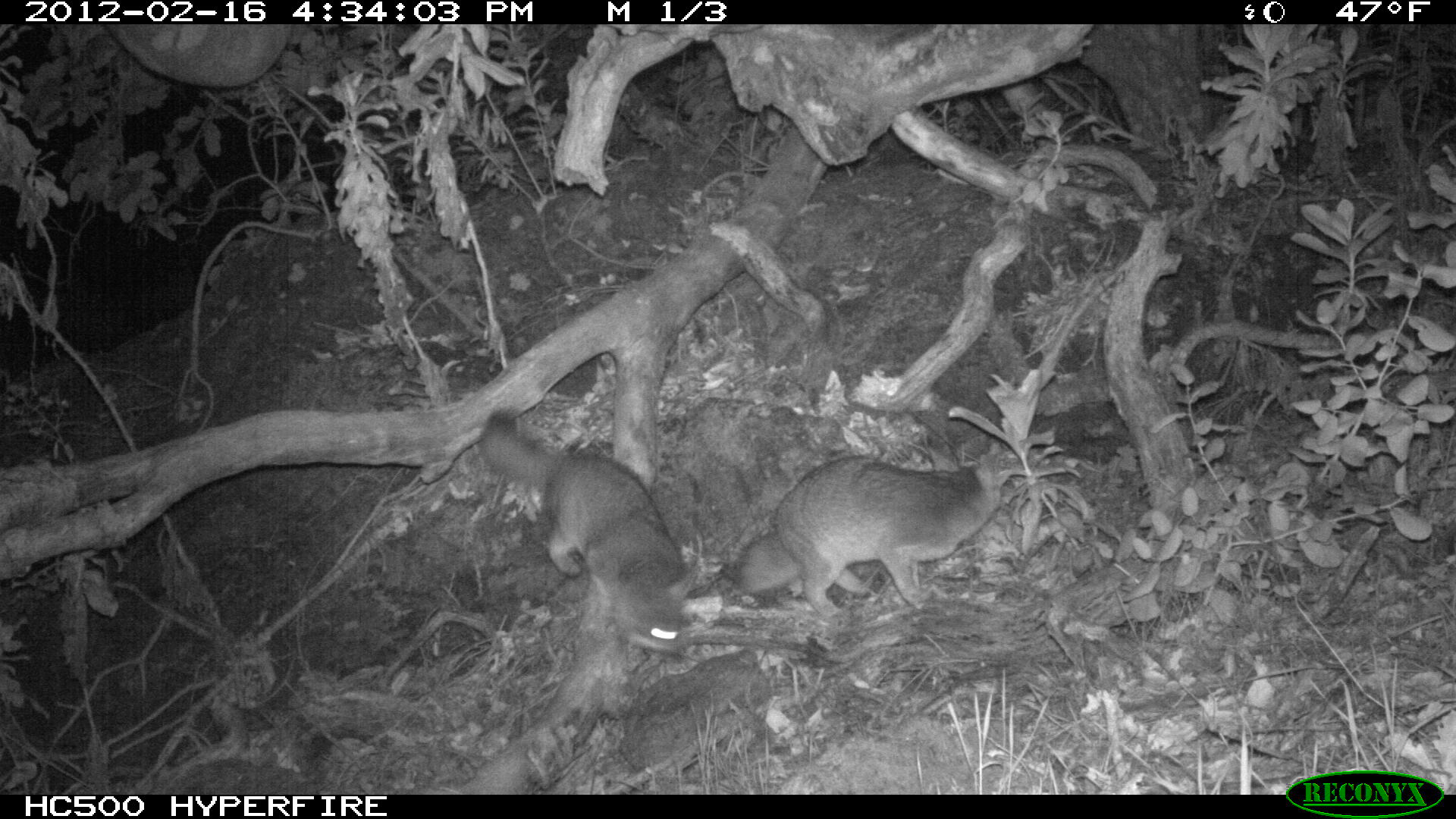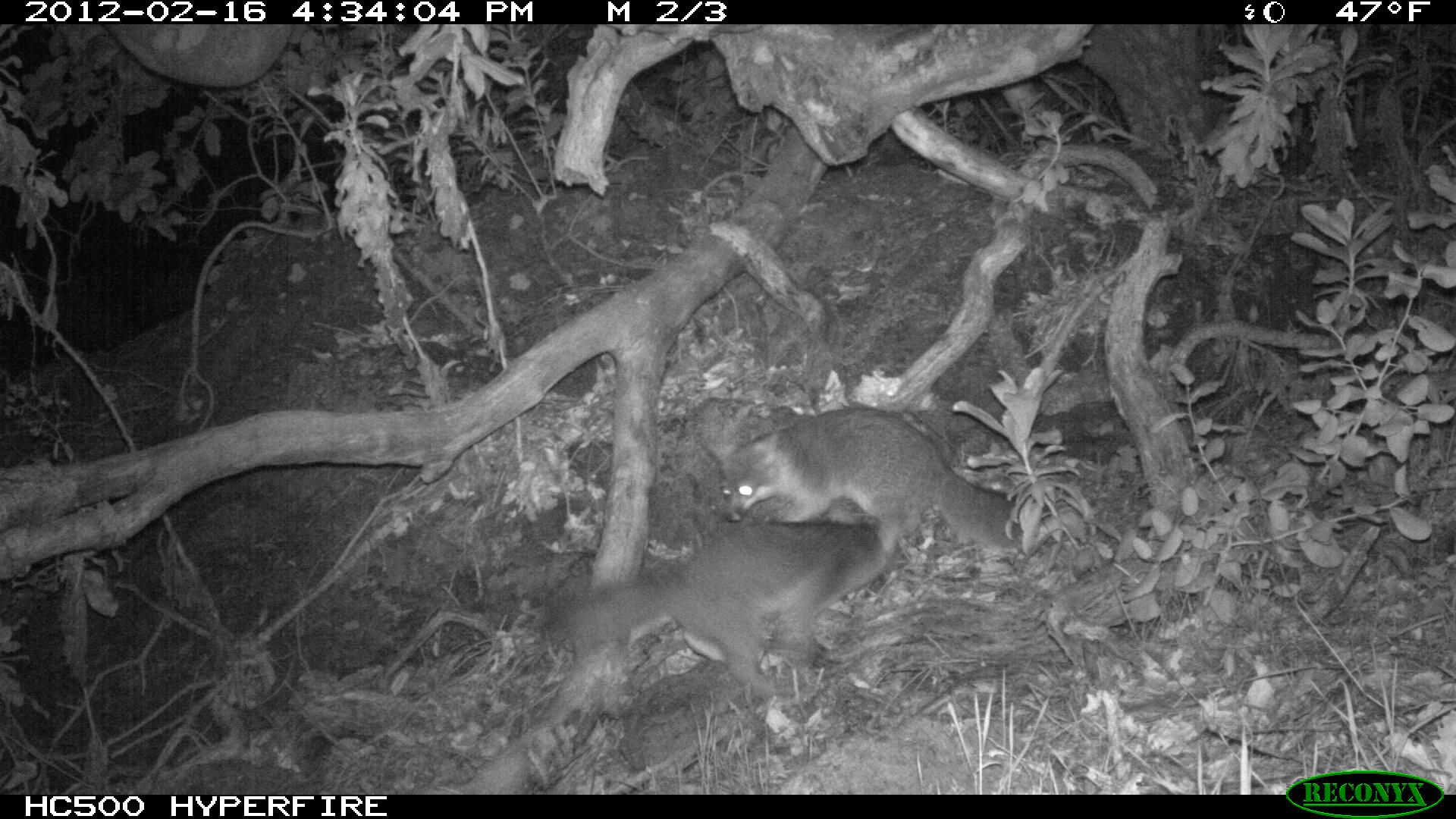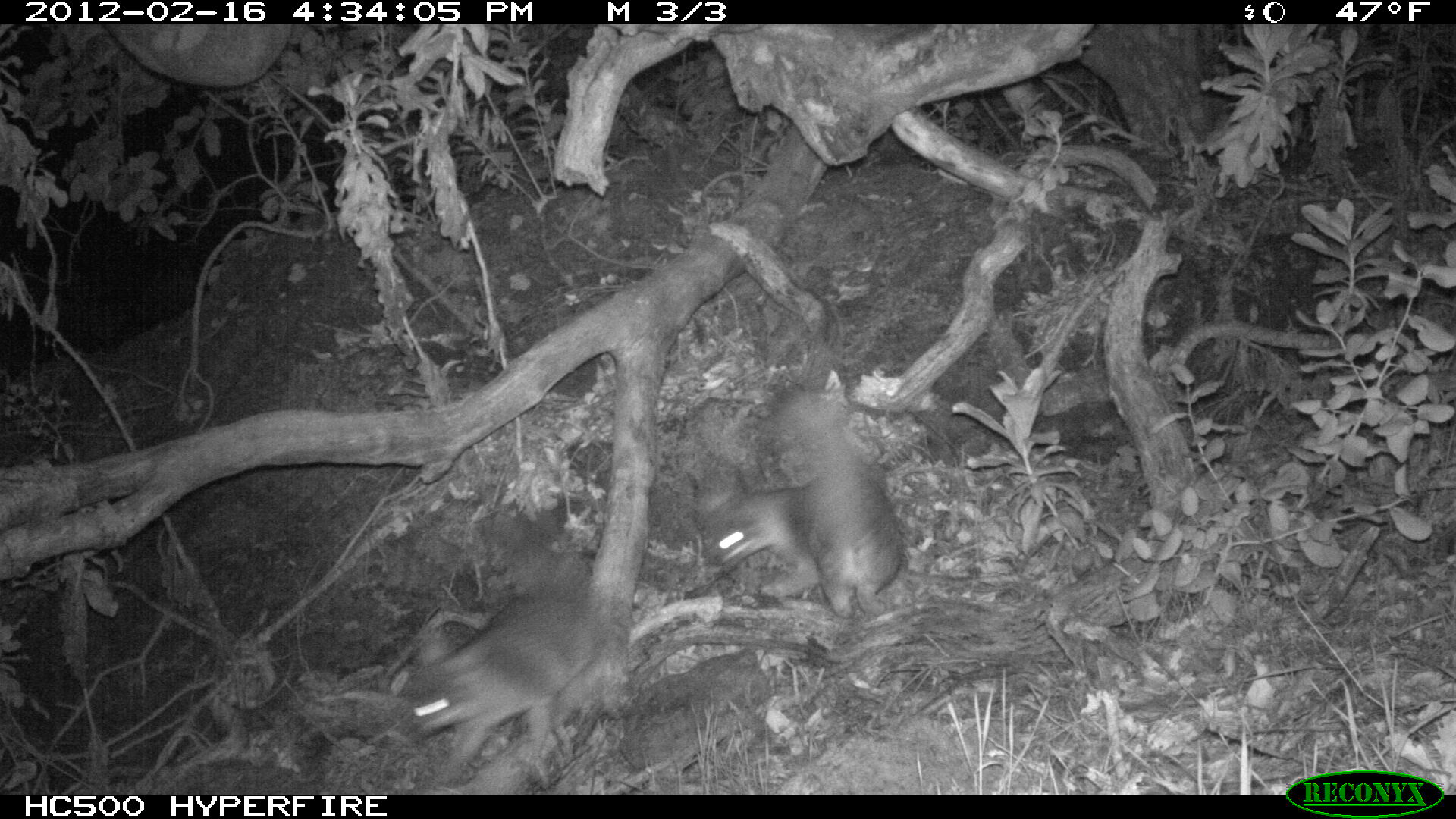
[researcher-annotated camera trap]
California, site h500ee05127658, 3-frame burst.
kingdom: Animalia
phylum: Chordata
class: Mammalia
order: Carnivora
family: Canidae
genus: Urocyon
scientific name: Urocyon littoralis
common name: island fox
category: fox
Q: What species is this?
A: Fox (island fox) (Urocyon littoralis).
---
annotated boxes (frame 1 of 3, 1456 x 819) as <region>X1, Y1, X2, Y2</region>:
fox: <region>480, 406, 701, 649</region>; <region>735, 457, 1013, 619</region>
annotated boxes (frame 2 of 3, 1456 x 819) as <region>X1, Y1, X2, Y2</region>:
fox: <region>560, 497, 902, 697</region>; <region>697, 406, 1034, 549</region>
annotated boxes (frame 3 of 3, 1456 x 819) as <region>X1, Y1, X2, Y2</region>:
fox: <region>403, 588, 629, 784</region>; <region>704, 471, 902, 618</region>